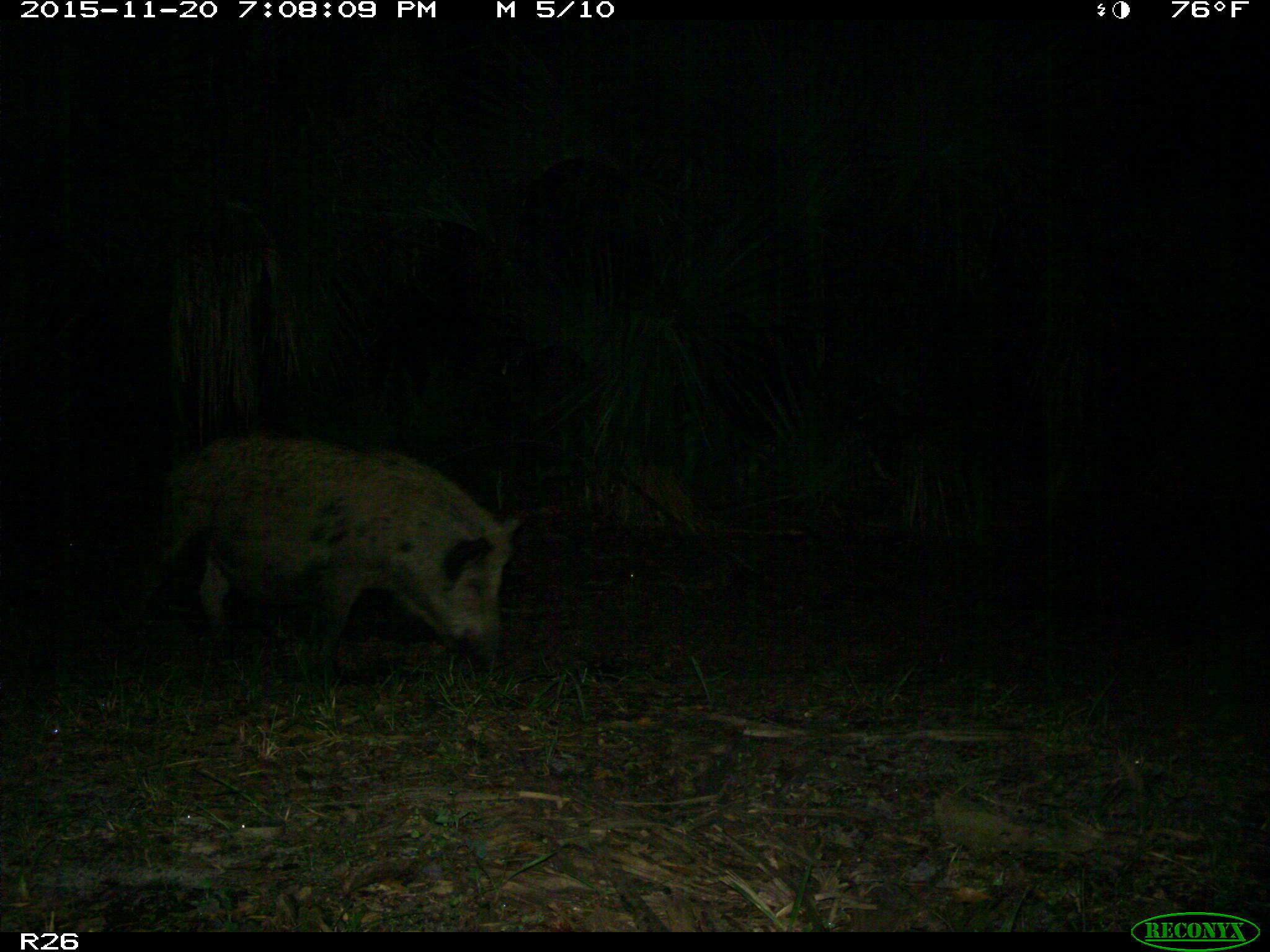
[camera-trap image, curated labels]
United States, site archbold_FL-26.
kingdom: Animalia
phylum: Chordata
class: Mammalia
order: Artiodactyla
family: Suidae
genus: Sus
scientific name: Sus scrofa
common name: wild boar